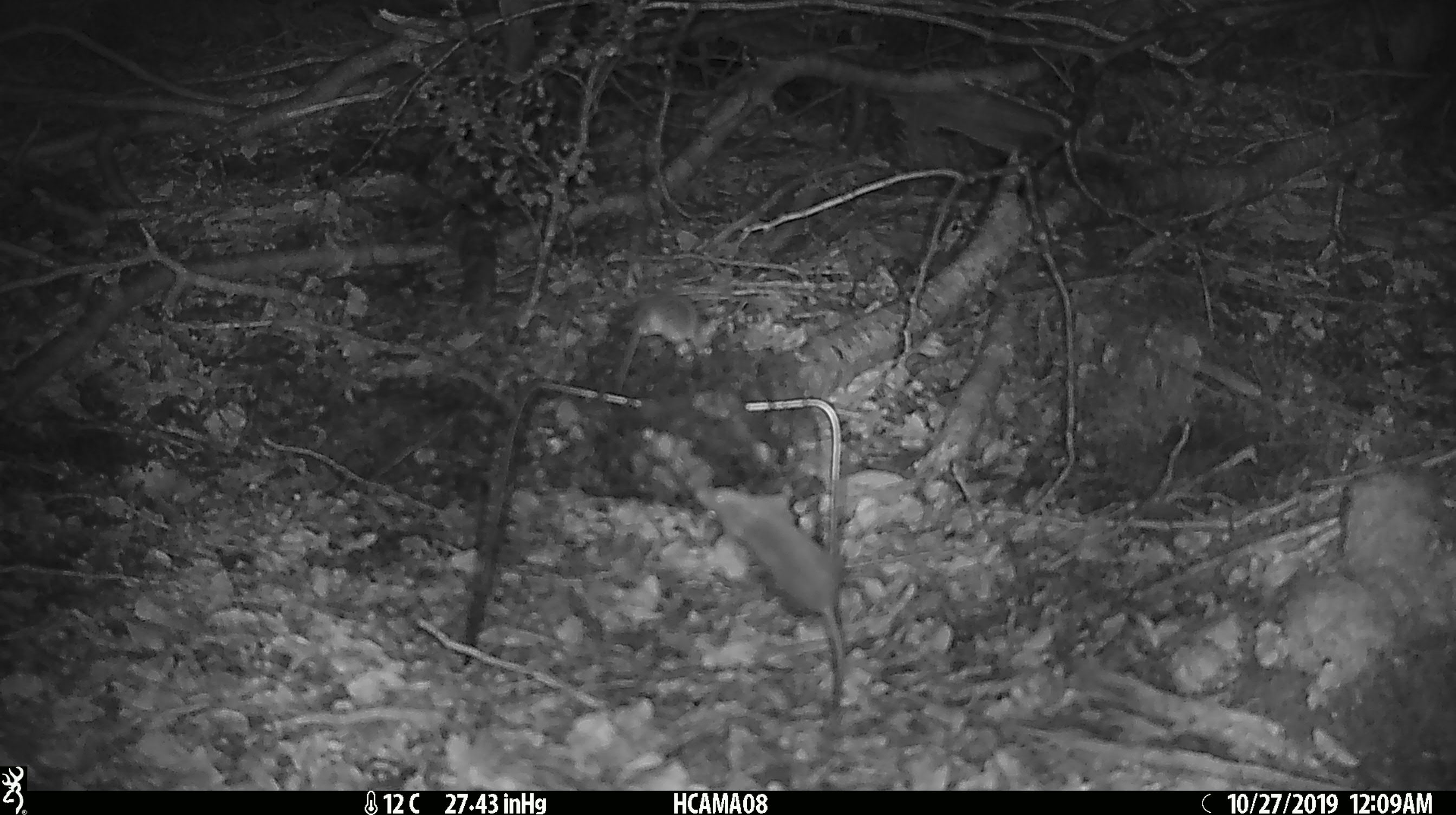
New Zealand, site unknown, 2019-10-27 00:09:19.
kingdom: Animalia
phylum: Chordata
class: Mammalia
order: Rodentia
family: Muridae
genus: Mus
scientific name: Mus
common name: mouse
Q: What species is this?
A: Mouse (Mus).